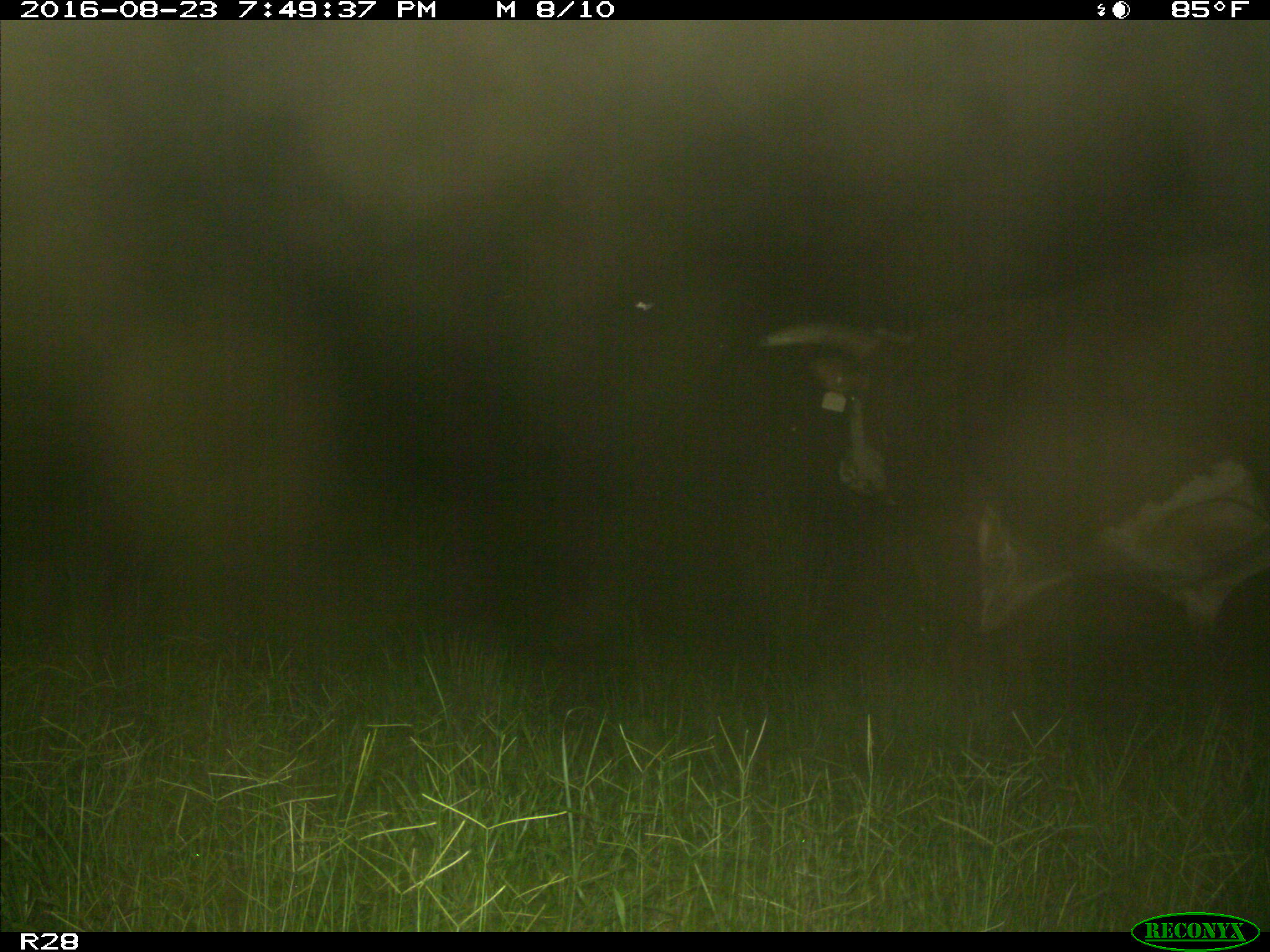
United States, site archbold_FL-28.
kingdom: Animalia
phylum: Chordata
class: Mammalia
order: Artiodactyla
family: Bovidae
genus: Bos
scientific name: Bos taurus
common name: domestic cow